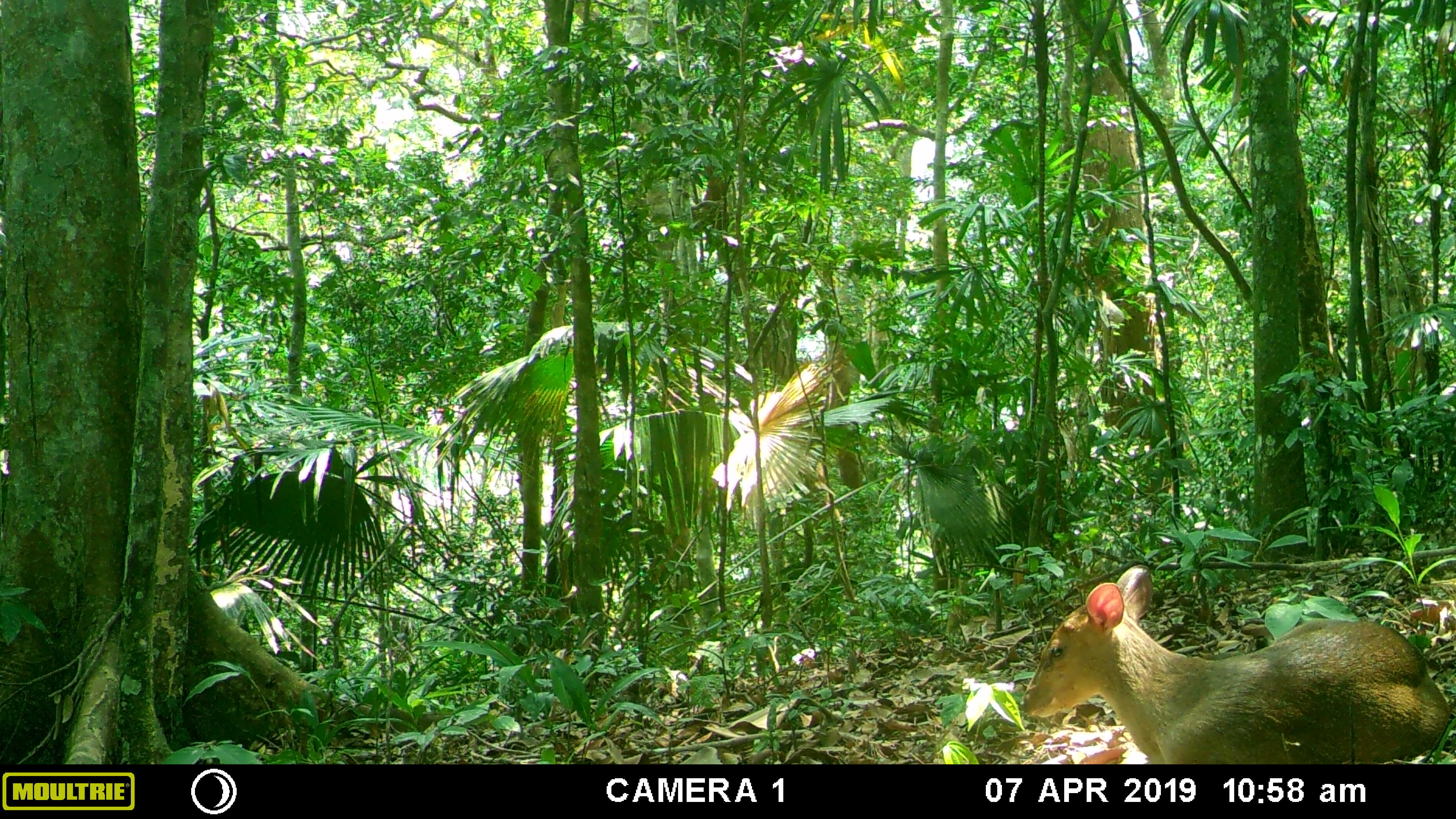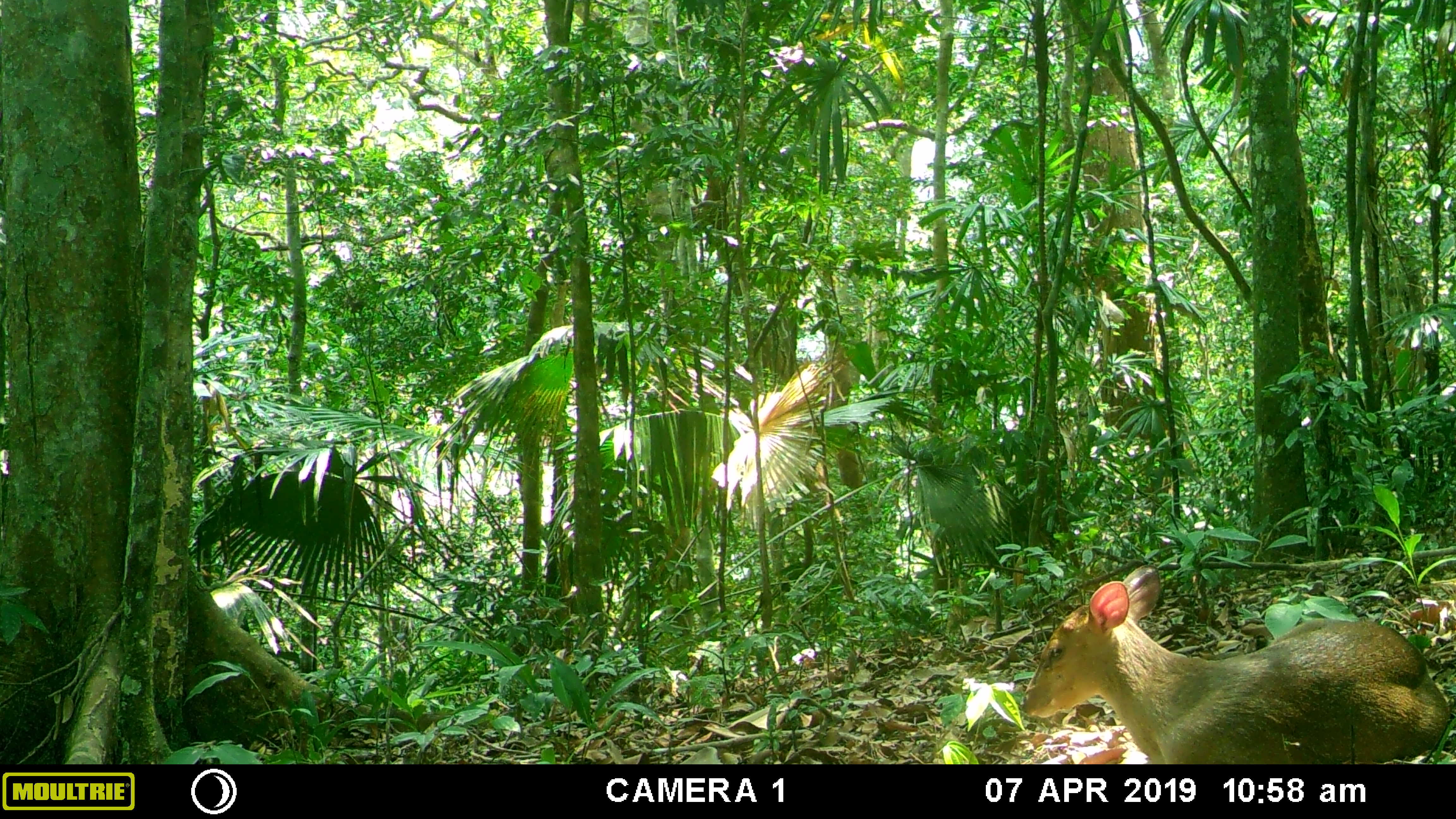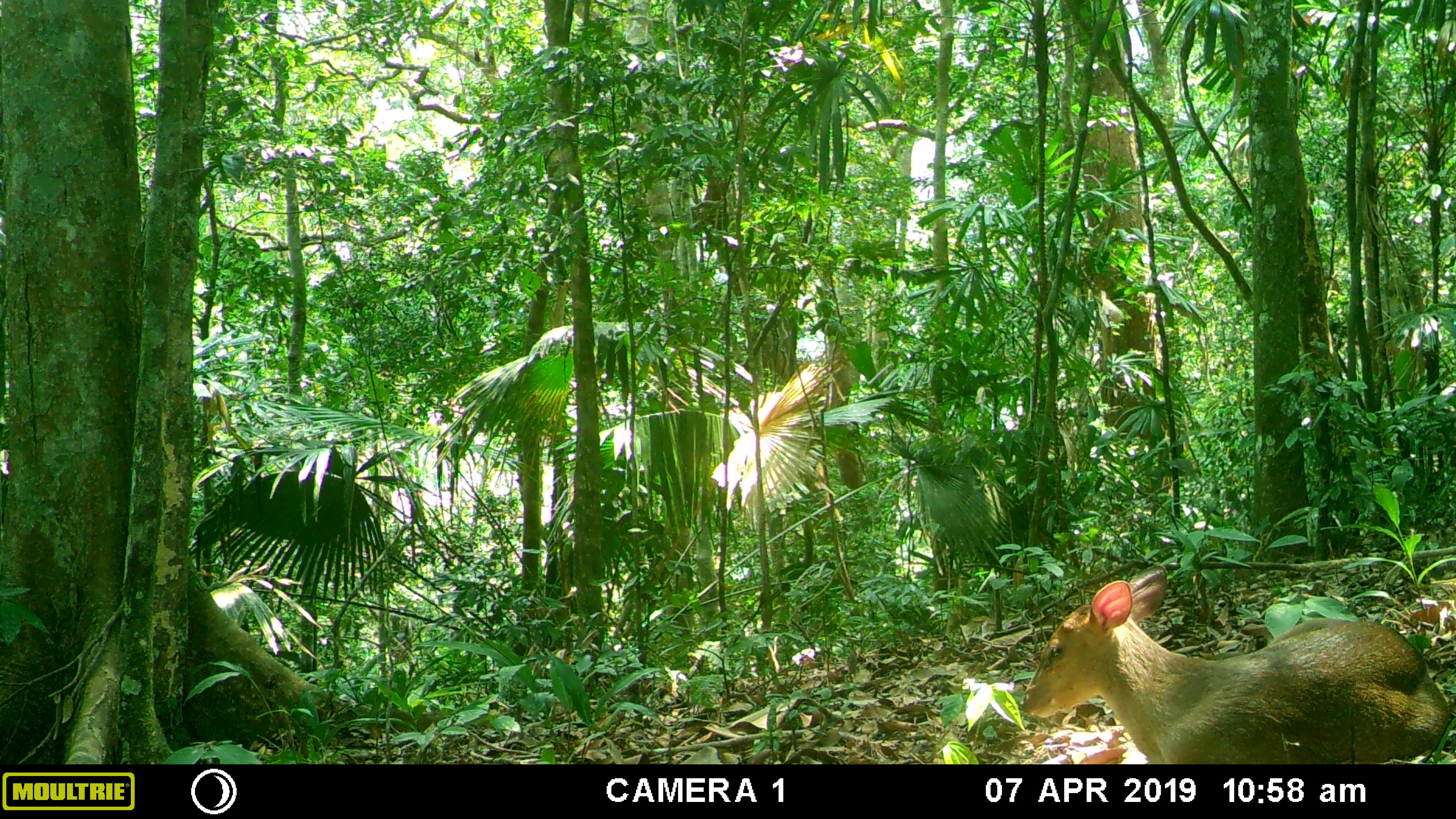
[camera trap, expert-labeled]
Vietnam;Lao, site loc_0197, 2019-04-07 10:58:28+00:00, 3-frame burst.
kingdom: Animalia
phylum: Chordata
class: Mammalia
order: Artiodactyla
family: Cervidae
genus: Muntiacus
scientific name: Muntiacus vuquangensis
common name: large-antlered muntjac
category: large antlered muntjac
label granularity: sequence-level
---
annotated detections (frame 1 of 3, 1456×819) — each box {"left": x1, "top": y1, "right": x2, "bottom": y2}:
large antlered muntjac: {"left": 1018, "top": 565, "right": 1449, "bottom": 763}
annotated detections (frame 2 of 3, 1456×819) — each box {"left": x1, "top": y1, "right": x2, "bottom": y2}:
large antlered muntjac: {"left": 1021, "top": 565, "right": 1450, "bottom": 762}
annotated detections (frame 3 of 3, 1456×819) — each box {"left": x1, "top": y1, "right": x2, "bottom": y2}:
large antlered muntjac: {"left": 1022, "top": 566, "right": 1452, "bottom": 764}